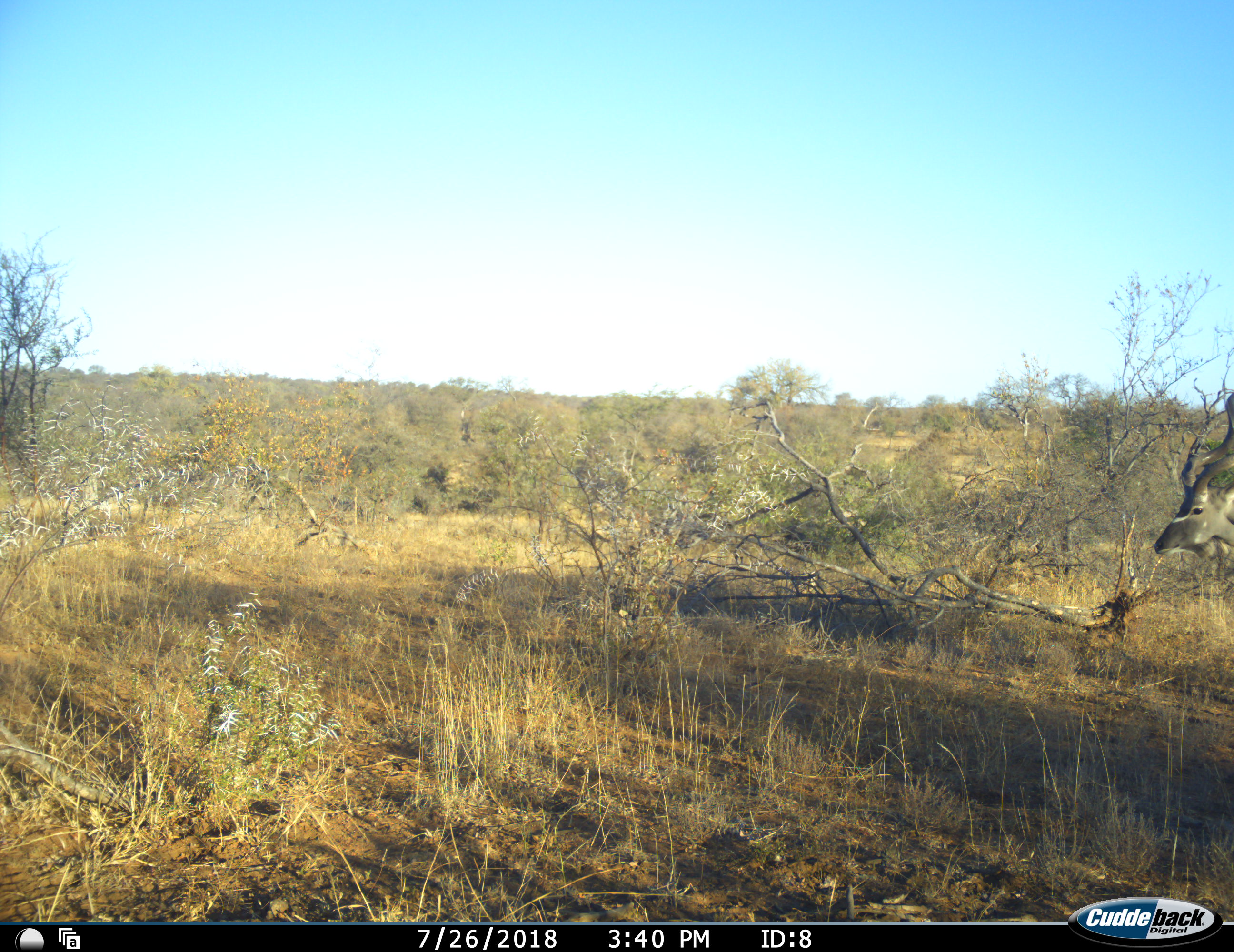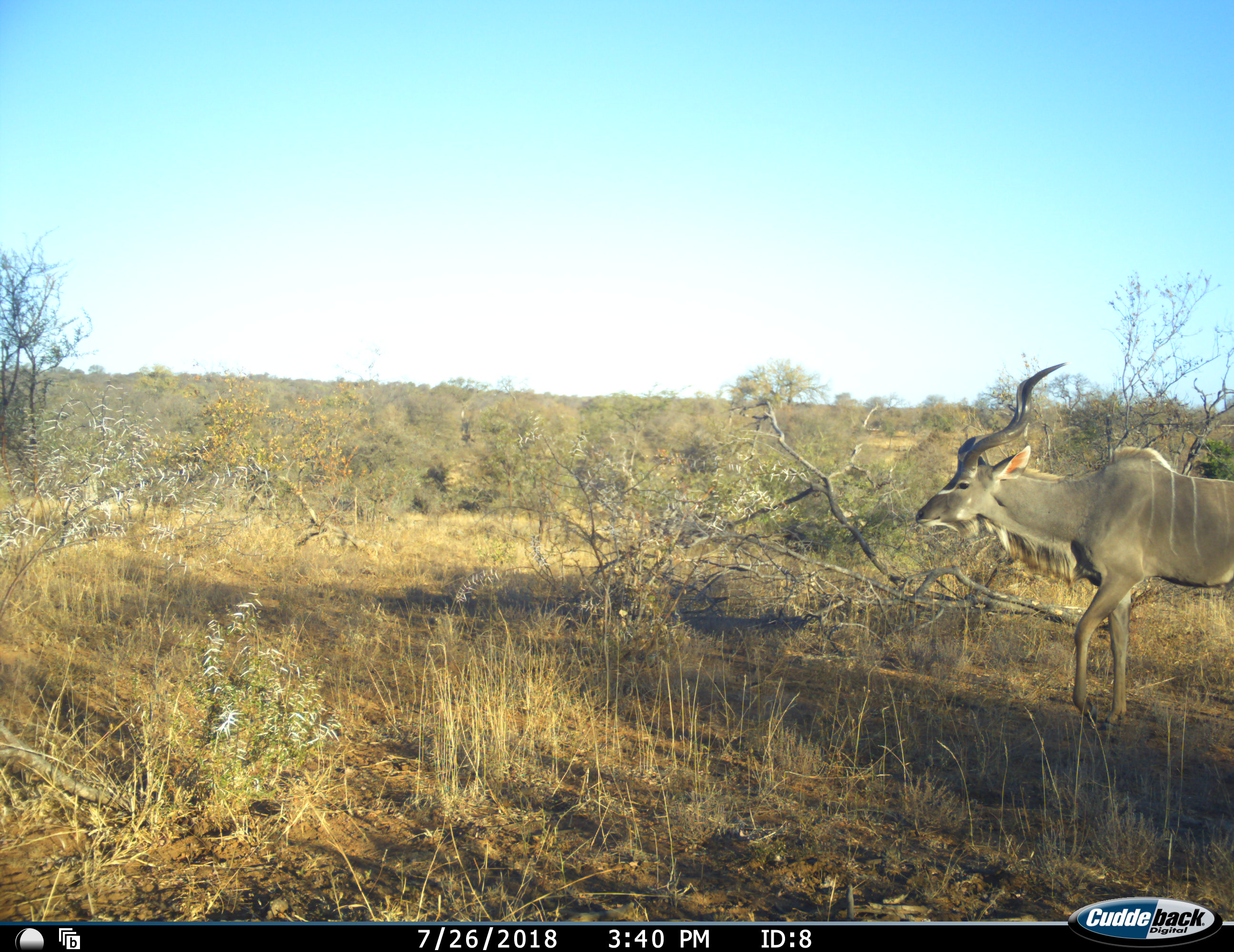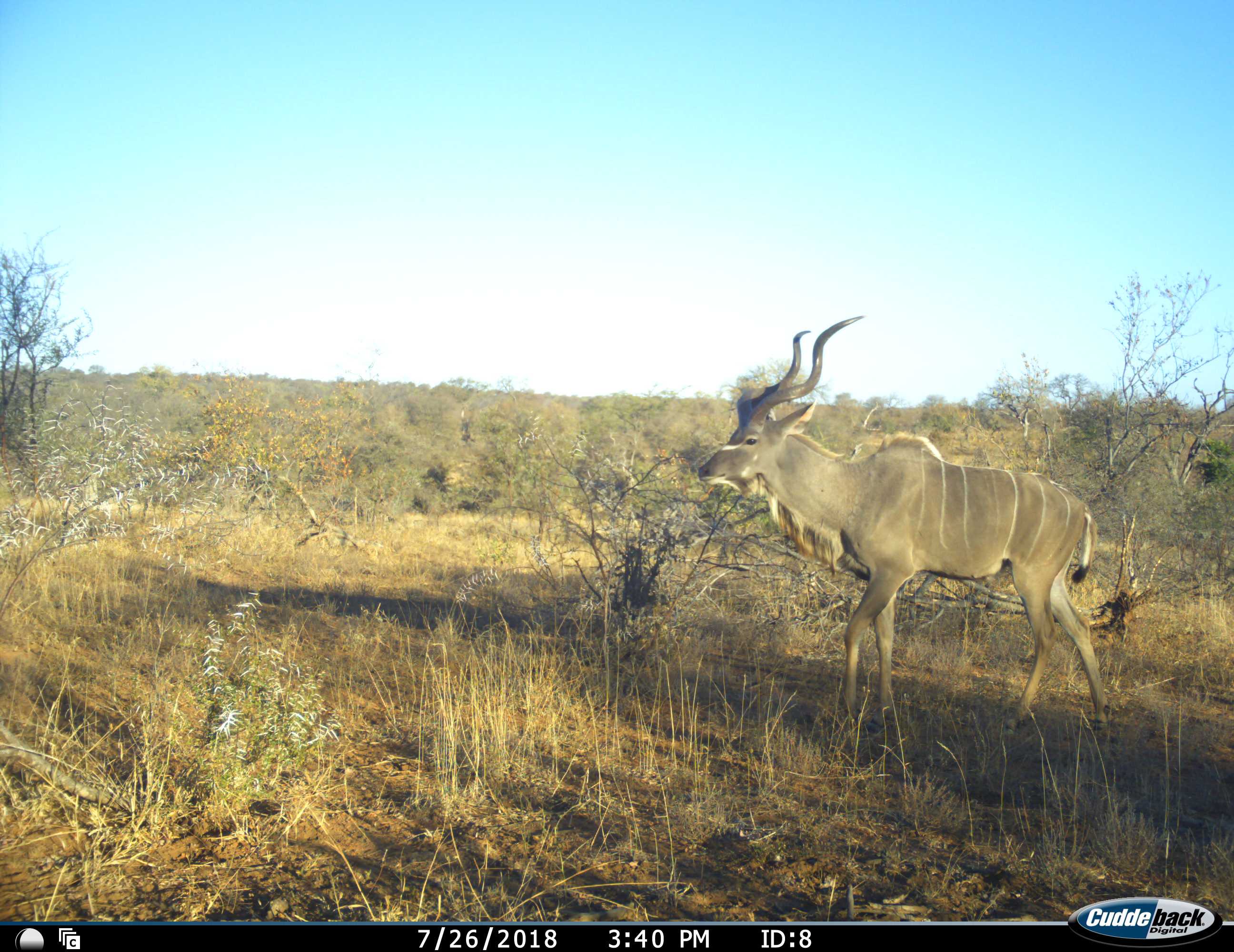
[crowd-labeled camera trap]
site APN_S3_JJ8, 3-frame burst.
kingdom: Animalia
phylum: Chordata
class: Mammalia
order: Artiodactyla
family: Bovidae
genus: Tragelaphus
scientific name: Tragelaphus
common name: kudu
Kudu (Tragelaphus), count 1. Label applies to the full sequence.